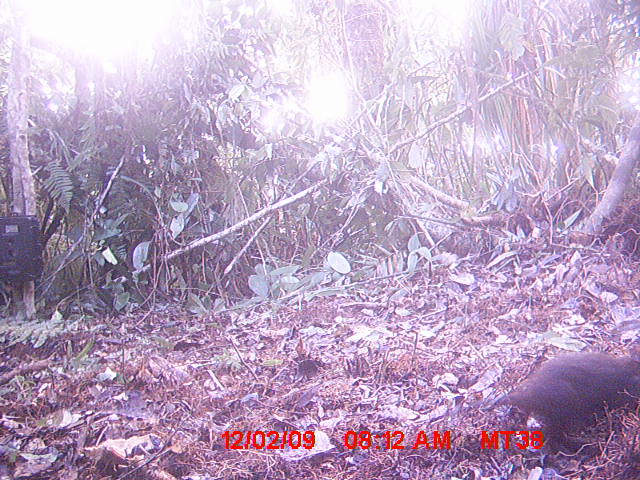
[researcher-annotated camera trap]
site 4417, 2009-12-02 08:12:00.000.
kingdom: Animalia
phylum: Chordata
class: Mammalia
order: Rodentia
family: Nesomyidae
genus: Hypogeomys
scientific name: Hypogeomys antimena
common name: malagasy giant rat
Hypogeomys antimena (malagasy giant rat), count 1.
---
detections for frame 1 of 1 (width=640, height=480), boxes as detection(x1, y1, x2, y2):
hypogeomys antimena: detection(495, 350, 640, 456)